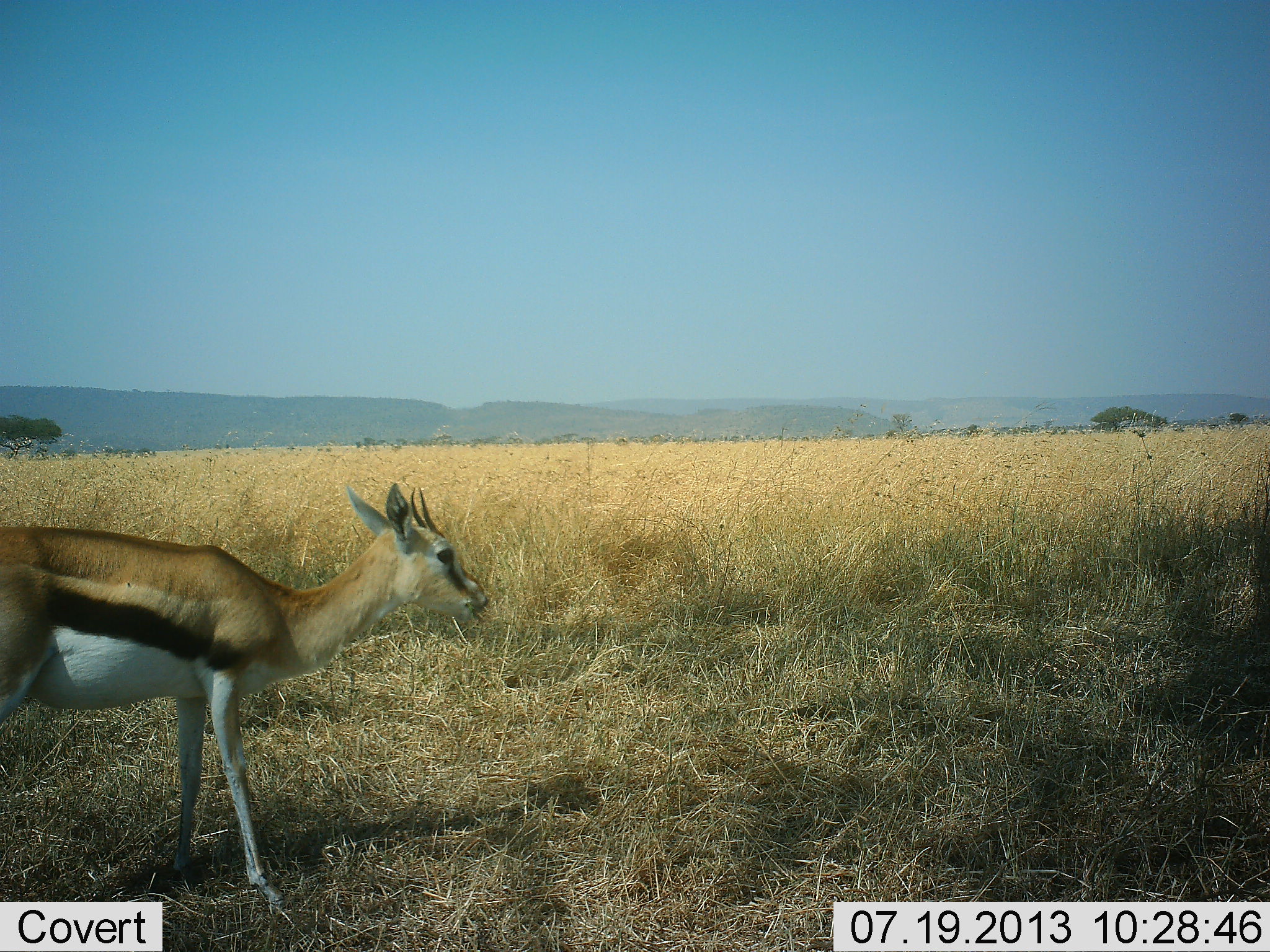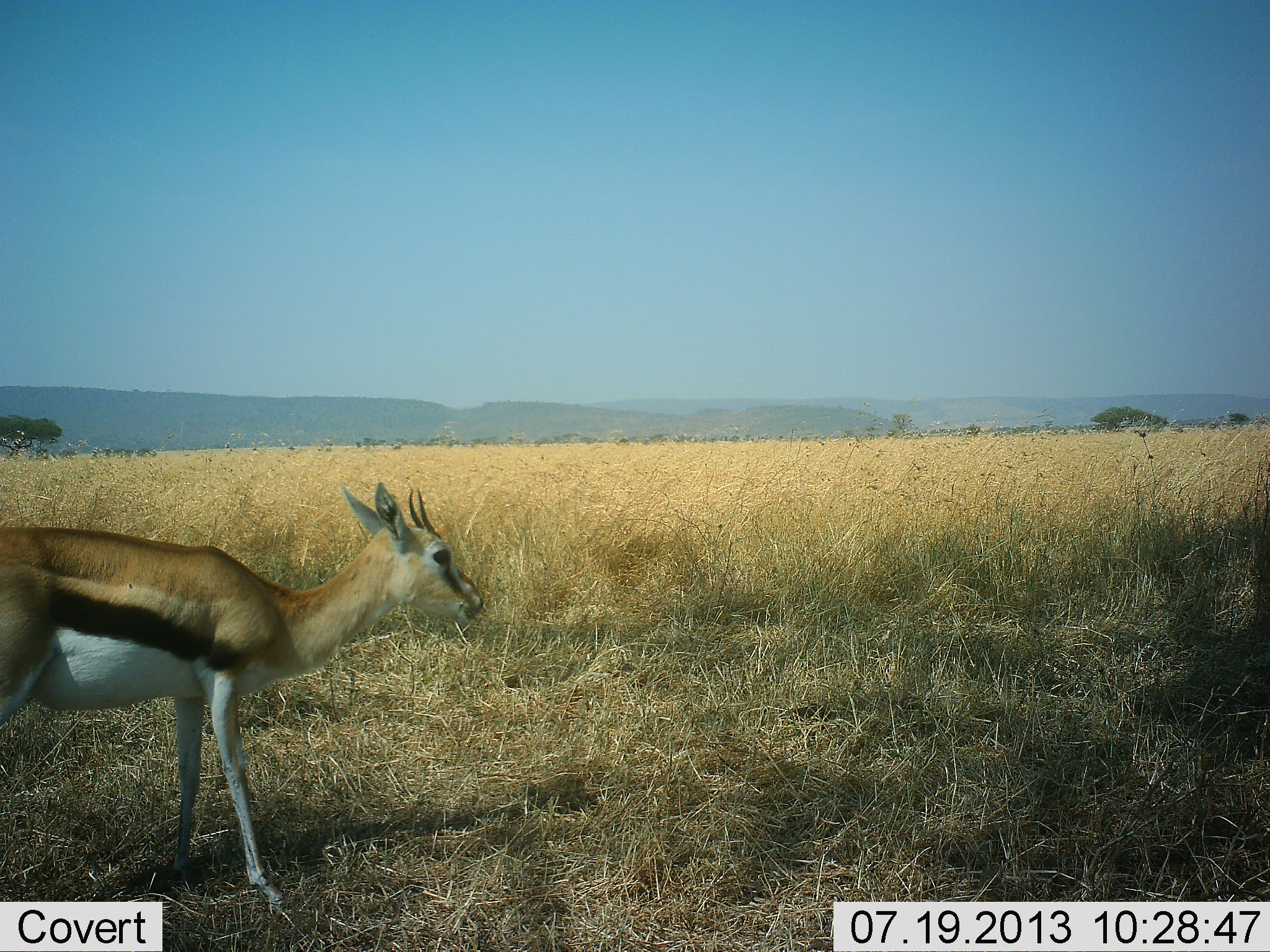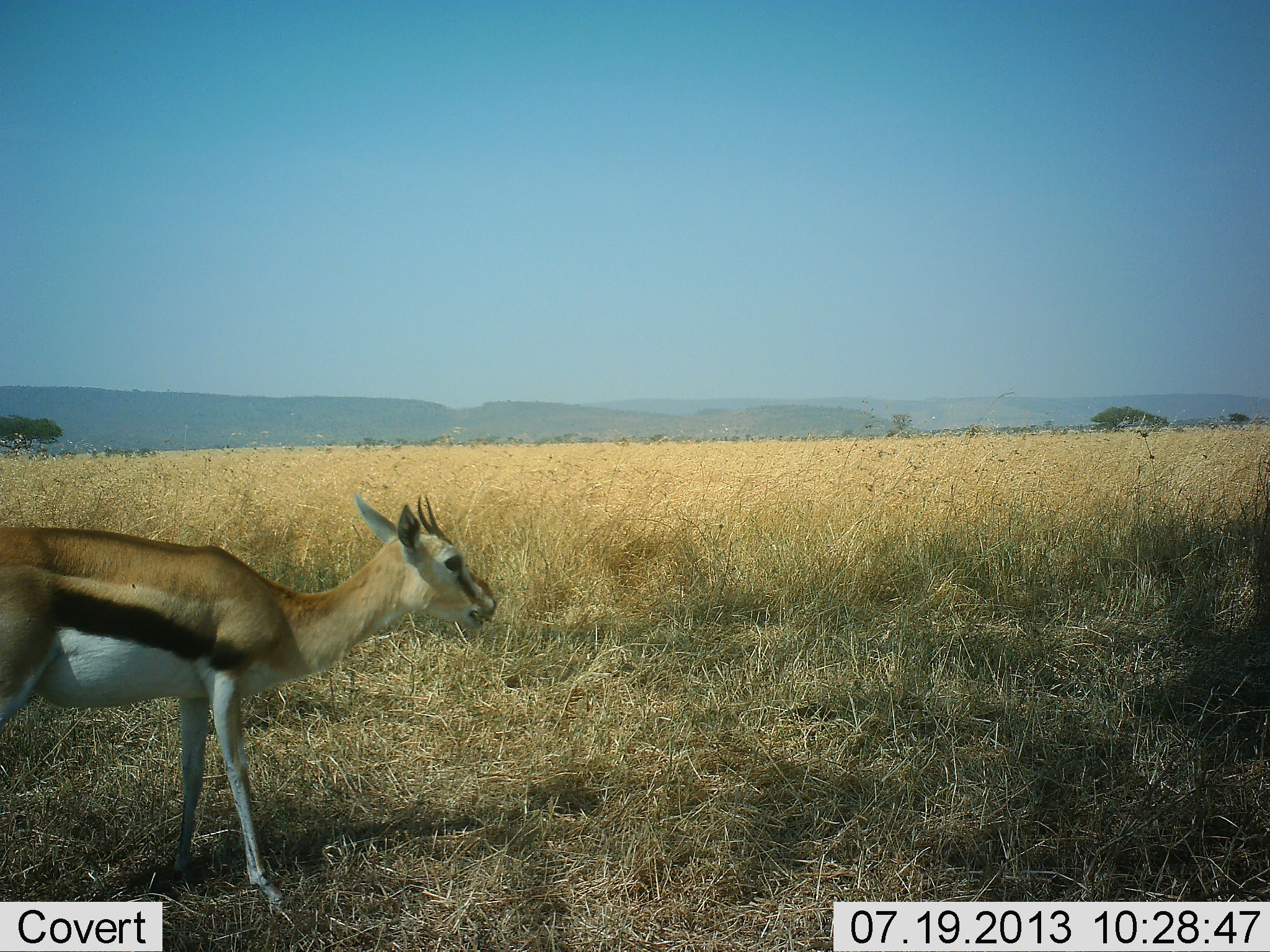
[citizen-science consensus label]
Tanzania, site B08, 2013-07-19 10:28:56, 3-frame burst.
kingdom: Animalia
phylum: Chordata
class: Mammalia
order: Artiodactyla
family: Bovidae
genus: Eudorcas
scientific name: Eudorcas thomsonii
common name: thomson's gazelle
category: gazellethomsons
Gazellethomsons (thomson's gazelle) (Eudorcas thomsonii), count 1. Behavior (volunteer vote fractions): standing 100%, resting 0%, moving 0%, interacting 0%. Young present (vote fraction): 0%. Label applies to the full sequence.